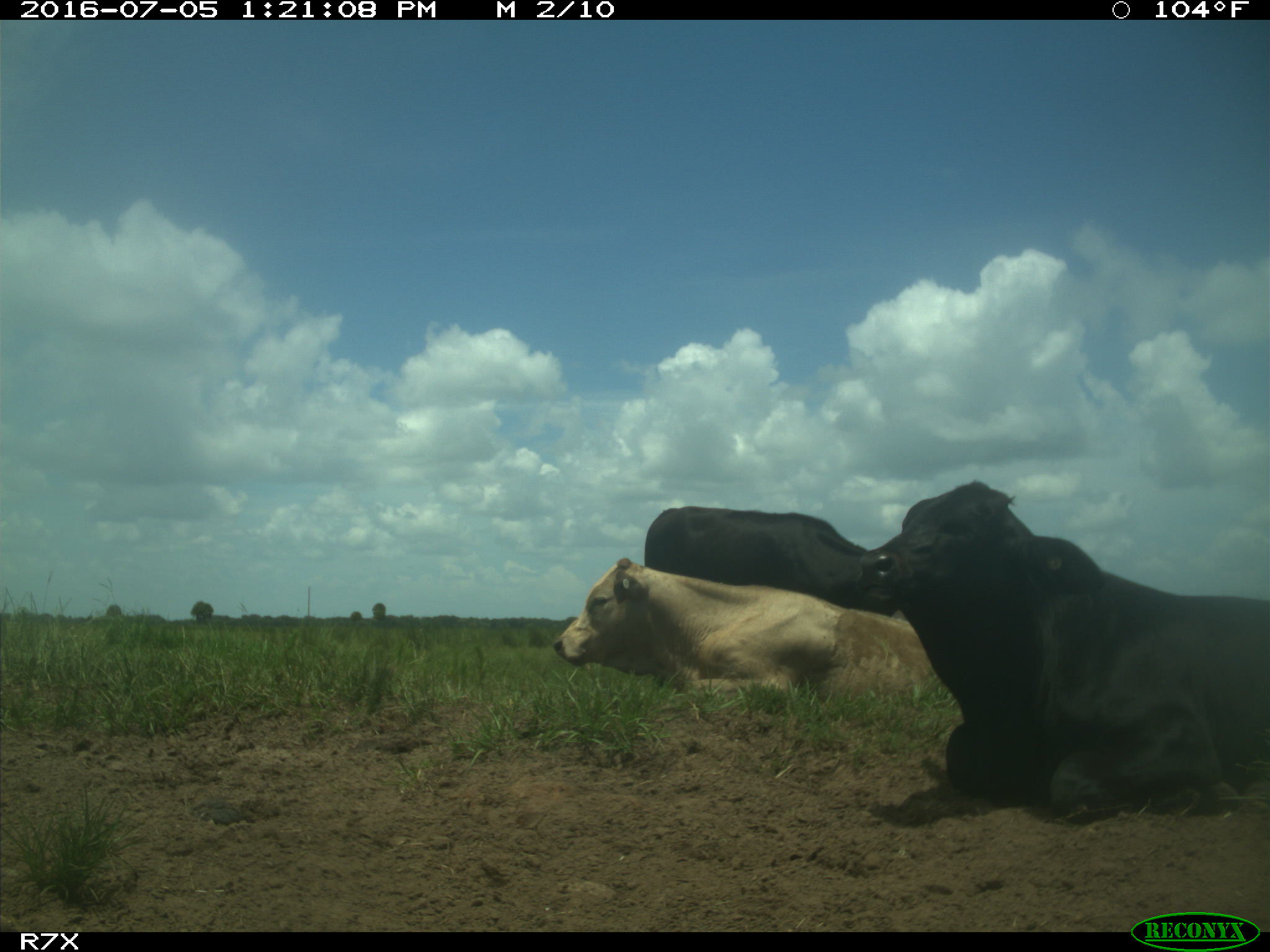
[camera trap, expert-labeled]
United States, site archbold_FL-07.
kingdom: Animalia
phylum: Chordata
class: Mammalia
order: Artiodactyla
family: Bovidae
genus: Bos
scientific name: Bos taurus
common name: domestic cow